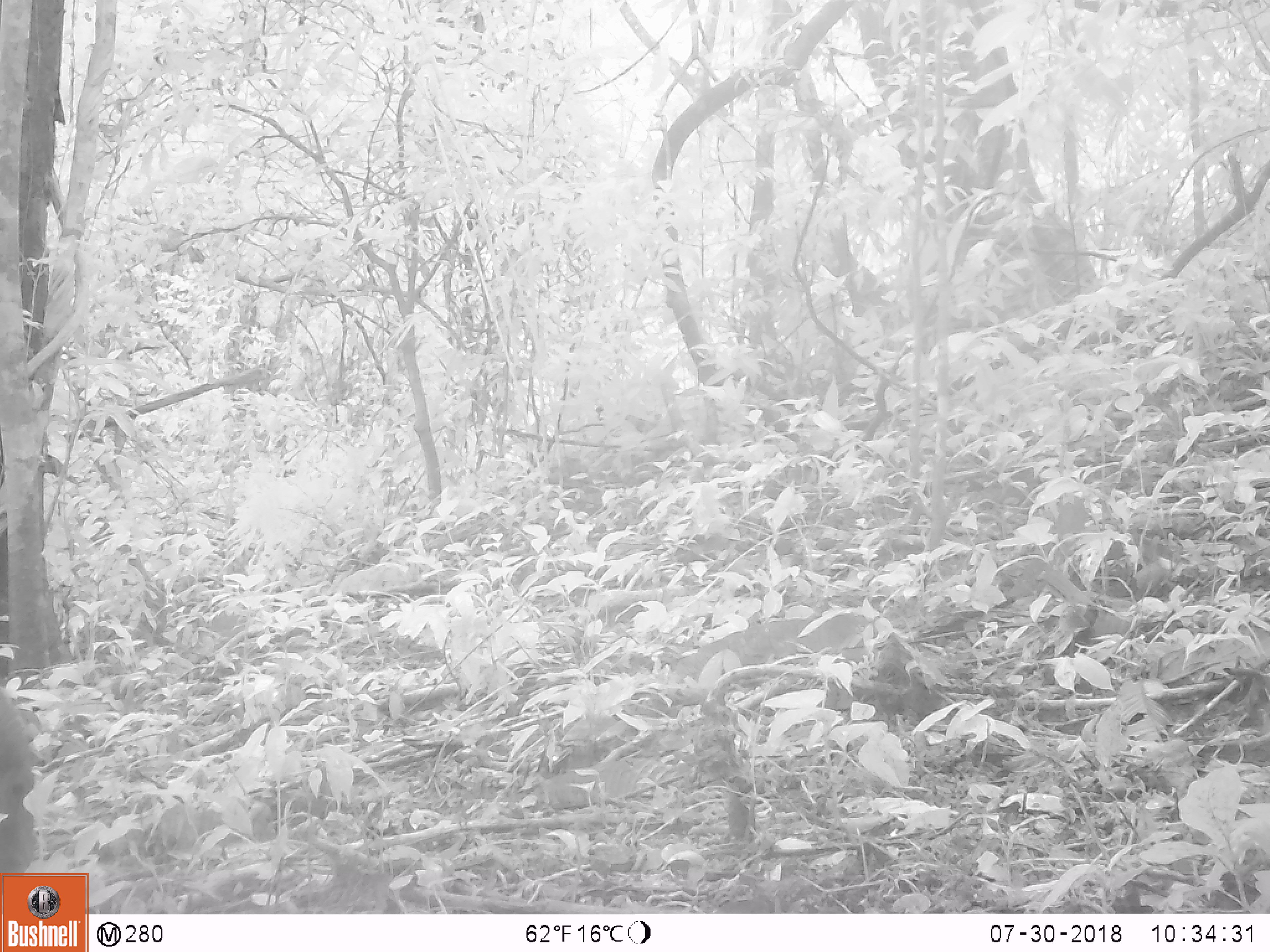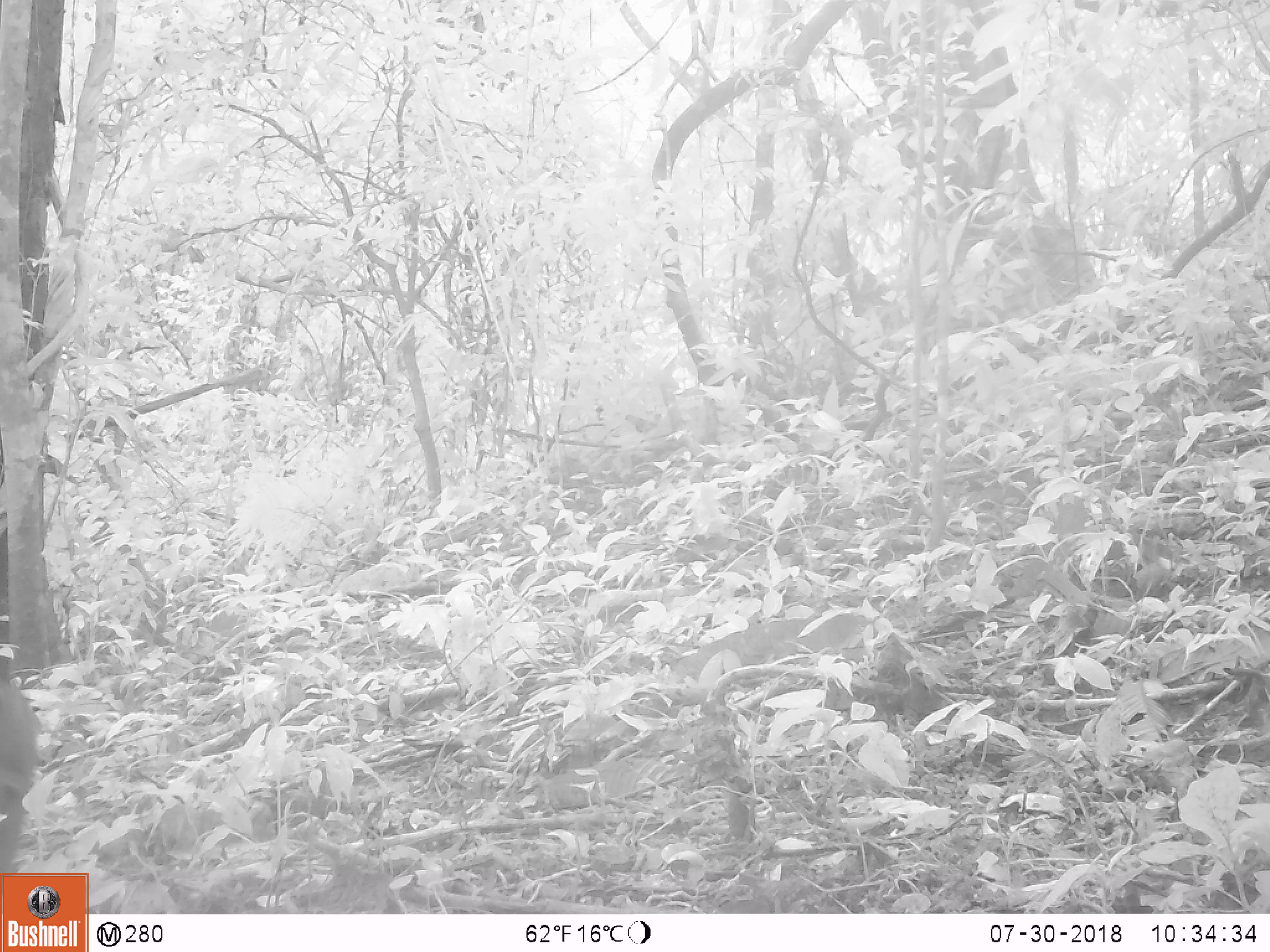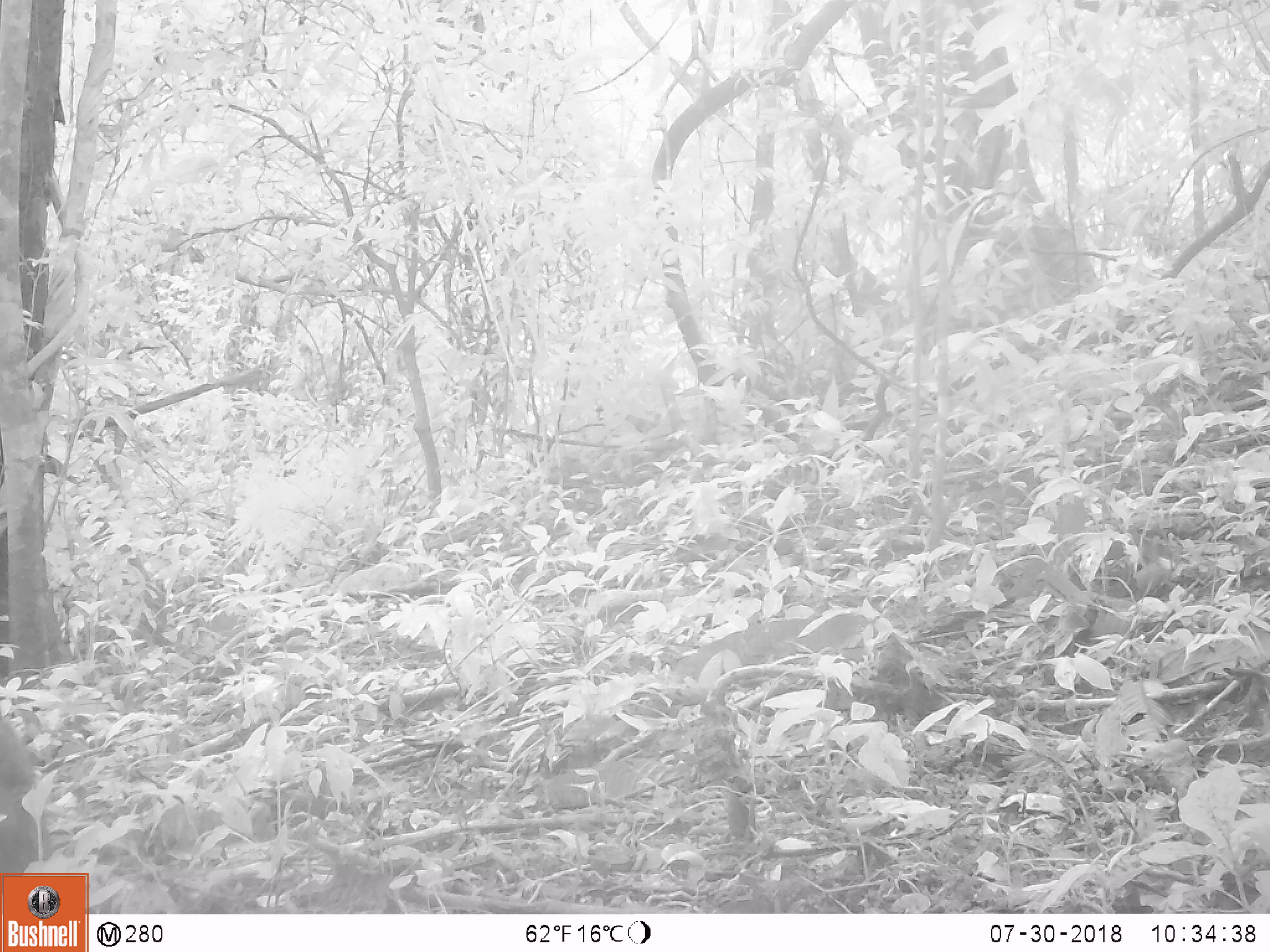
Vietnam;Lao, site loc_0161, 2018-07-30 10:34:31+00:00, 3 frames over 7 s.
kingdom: Animalia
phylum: Chordata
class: Mammalia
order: Artiodactyla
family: Suidae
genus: Sus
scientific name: Sus scrofa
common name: eurasian wild pig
Eurasian wild pig (Sus scrofa). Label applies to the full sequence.